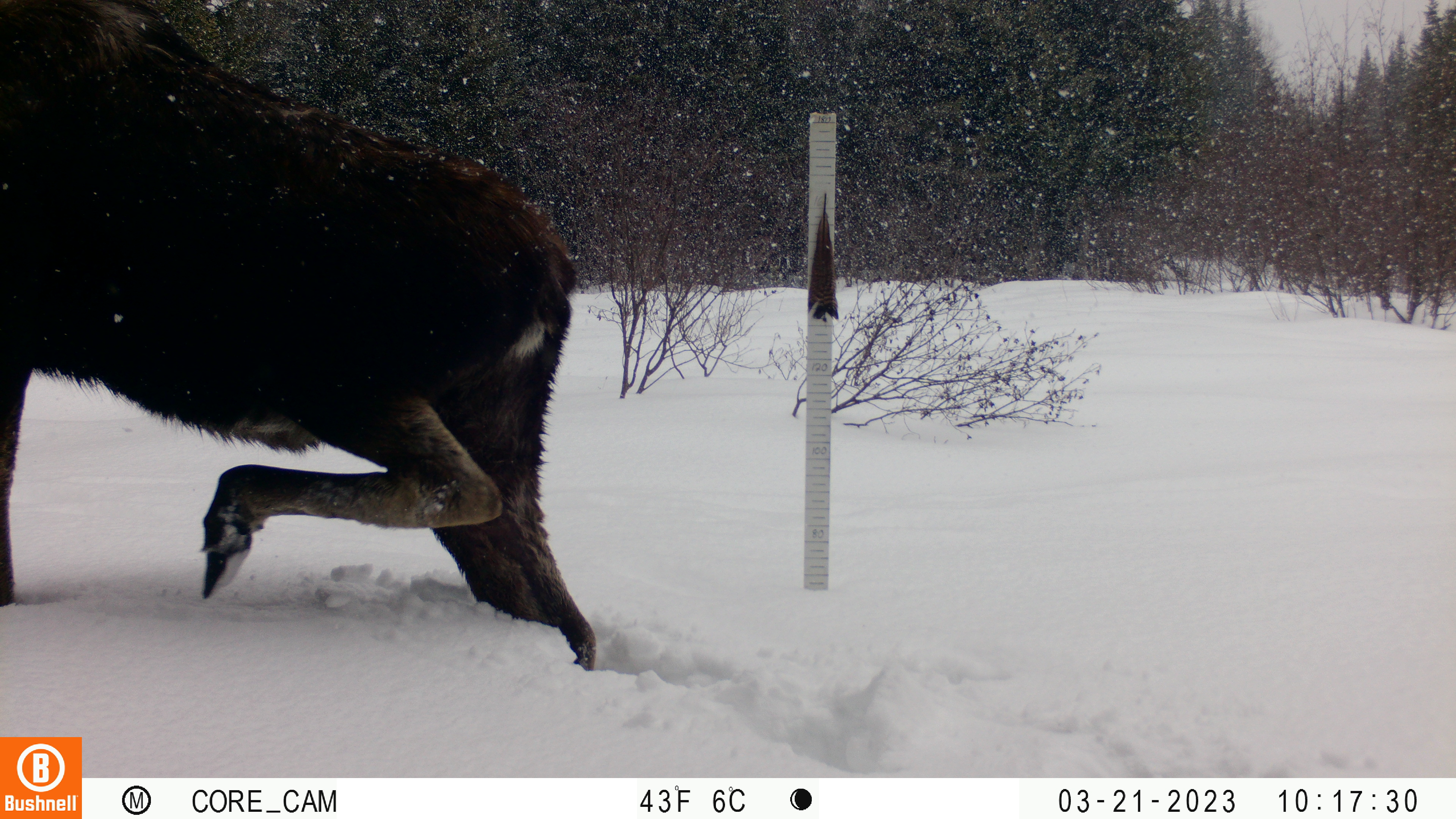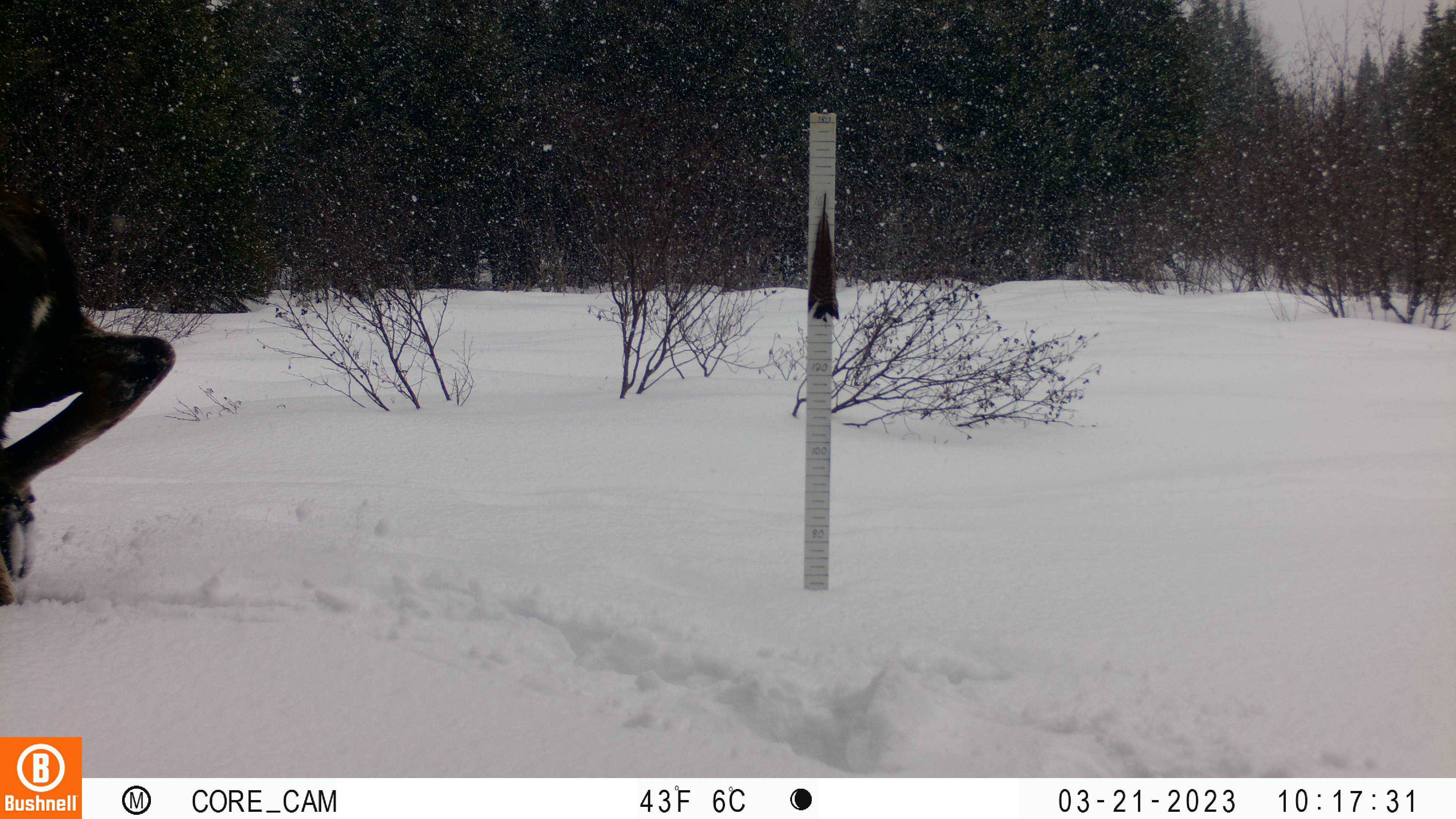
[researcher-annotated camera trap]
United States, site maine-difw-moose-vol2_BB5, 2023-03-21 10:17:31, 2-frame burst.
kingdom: Animalia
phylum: Chordata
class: Mammalia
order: Artiodactyla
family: Cervidae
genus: Alces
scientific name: Alces alces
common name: moose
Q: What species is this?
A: Moose (Alces alces).